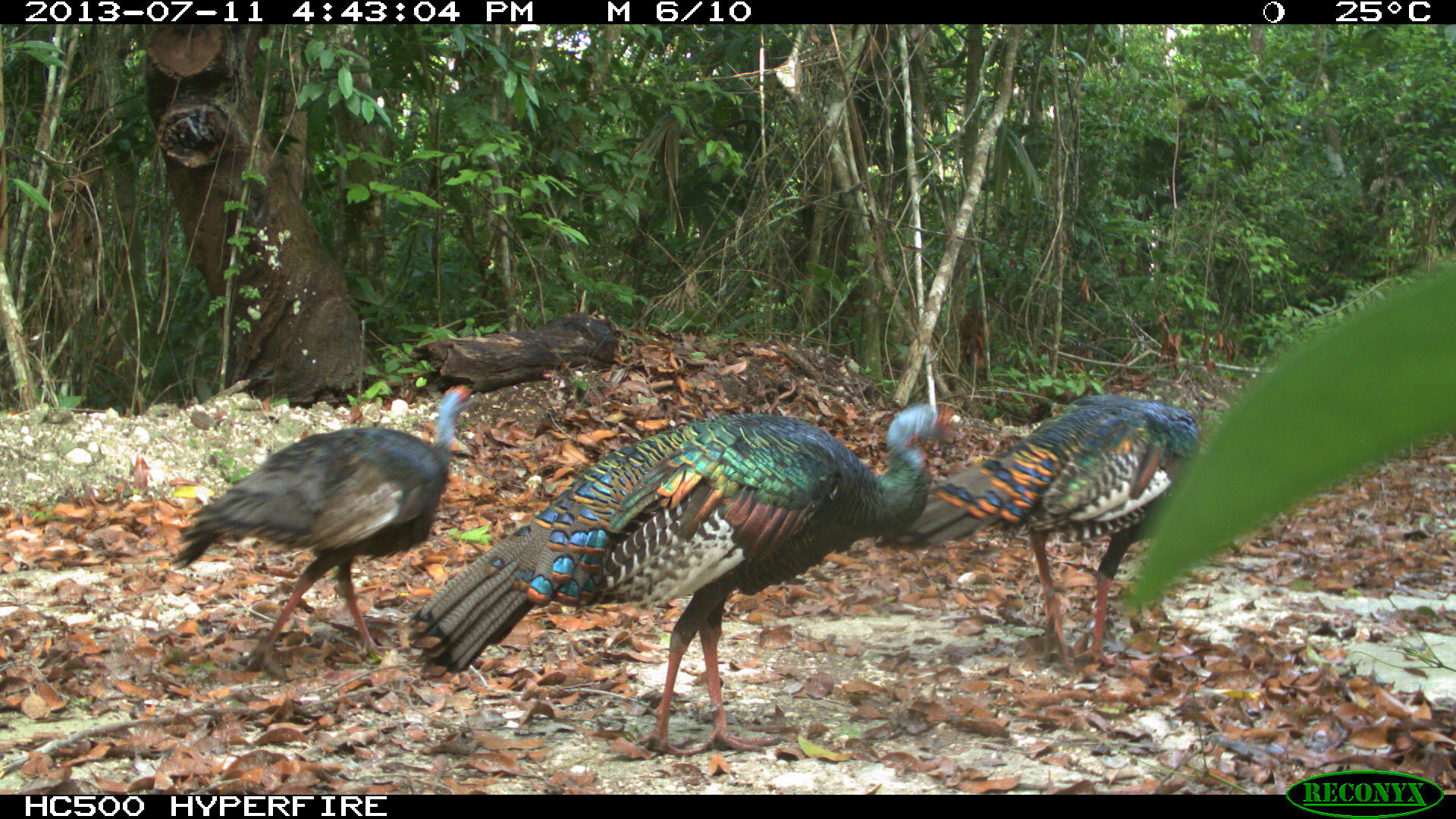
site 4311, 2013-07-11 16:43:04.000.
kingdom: Animalia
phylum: Chordata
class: Aves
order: Galliformes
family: Phasianidae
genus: Meleagris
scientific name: Meleagris ocellata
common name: ocellated turkey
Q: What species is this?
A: Meleagris ocellata (ocellated turkey).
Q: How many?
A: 3.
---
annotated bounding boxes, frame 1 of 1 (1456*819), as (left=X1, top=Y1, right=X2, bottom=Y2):
meleagris ocellata: (left=400, top=399, right=965, bottom=758); (left=875, top=394, right=1206, bottom=676); (left=169, top=381, right=474, bottom=682)